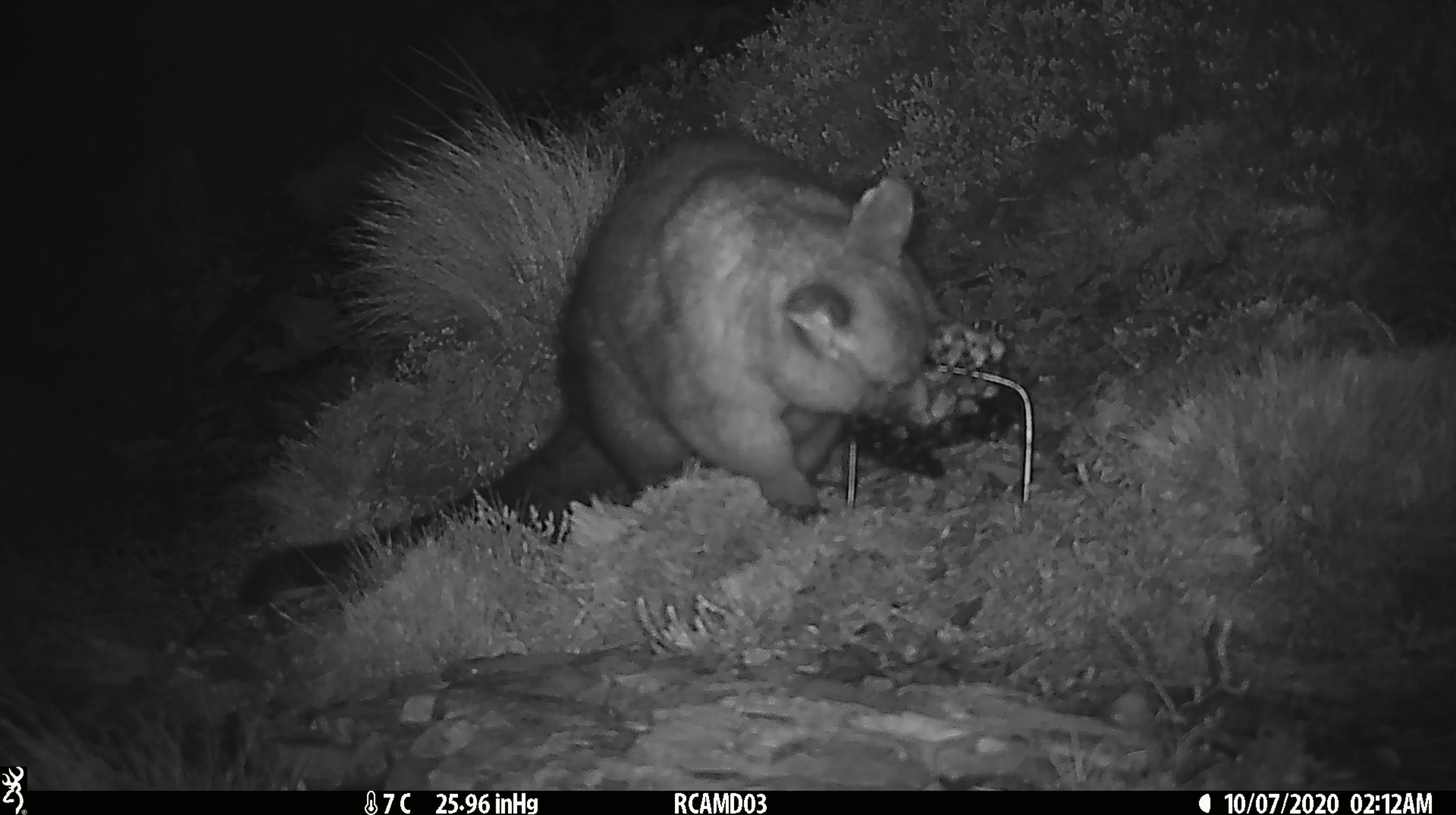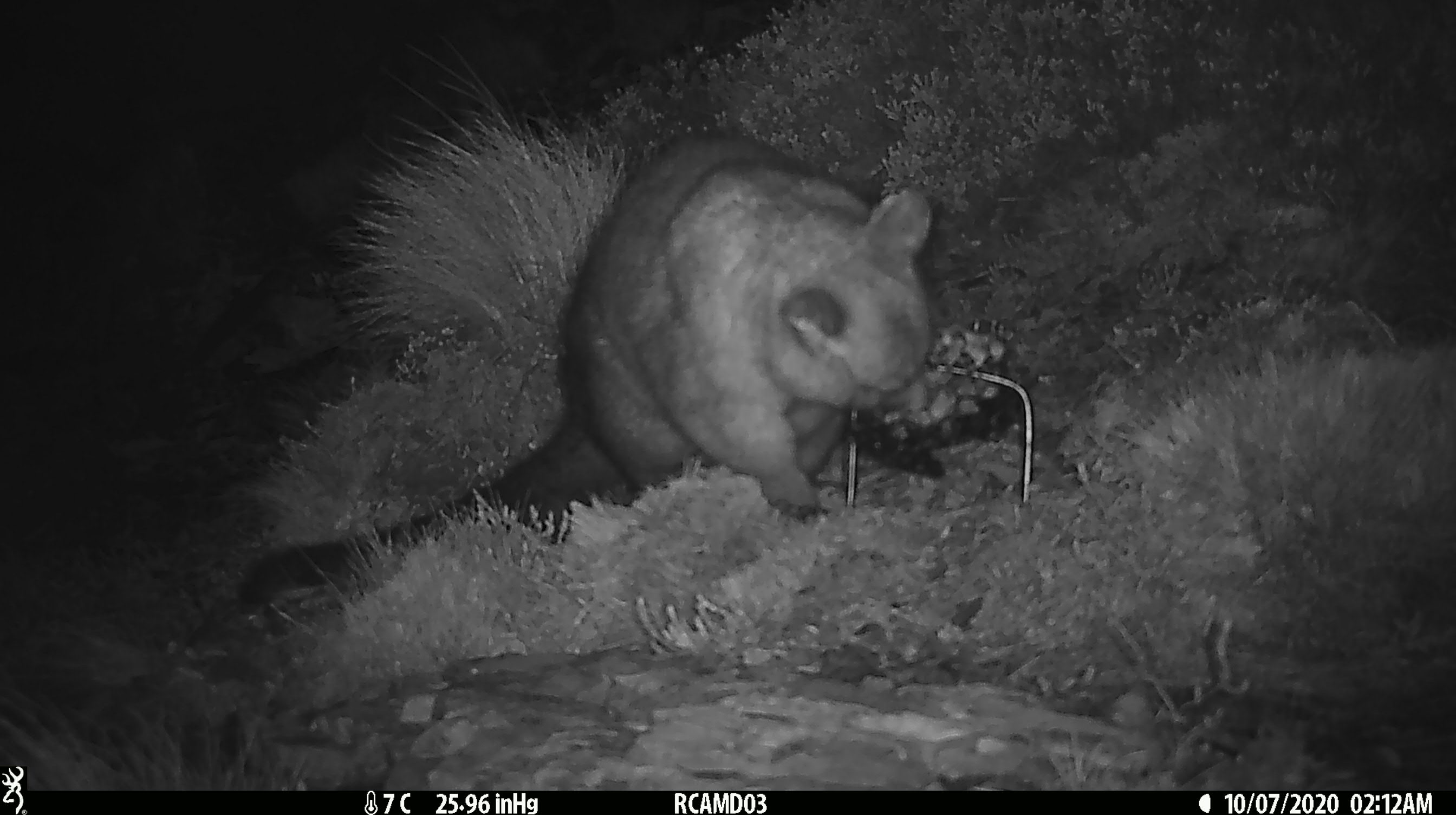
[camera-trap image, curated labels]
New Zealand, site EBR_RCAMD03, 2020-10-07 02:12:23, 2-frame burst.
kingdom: Animalia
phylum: Chordata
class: Mammalia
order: Diprotodontia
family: Phalangeridae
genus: Trichosurus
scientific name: Trichosurus vulpecula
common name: common brushtail possum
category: possum